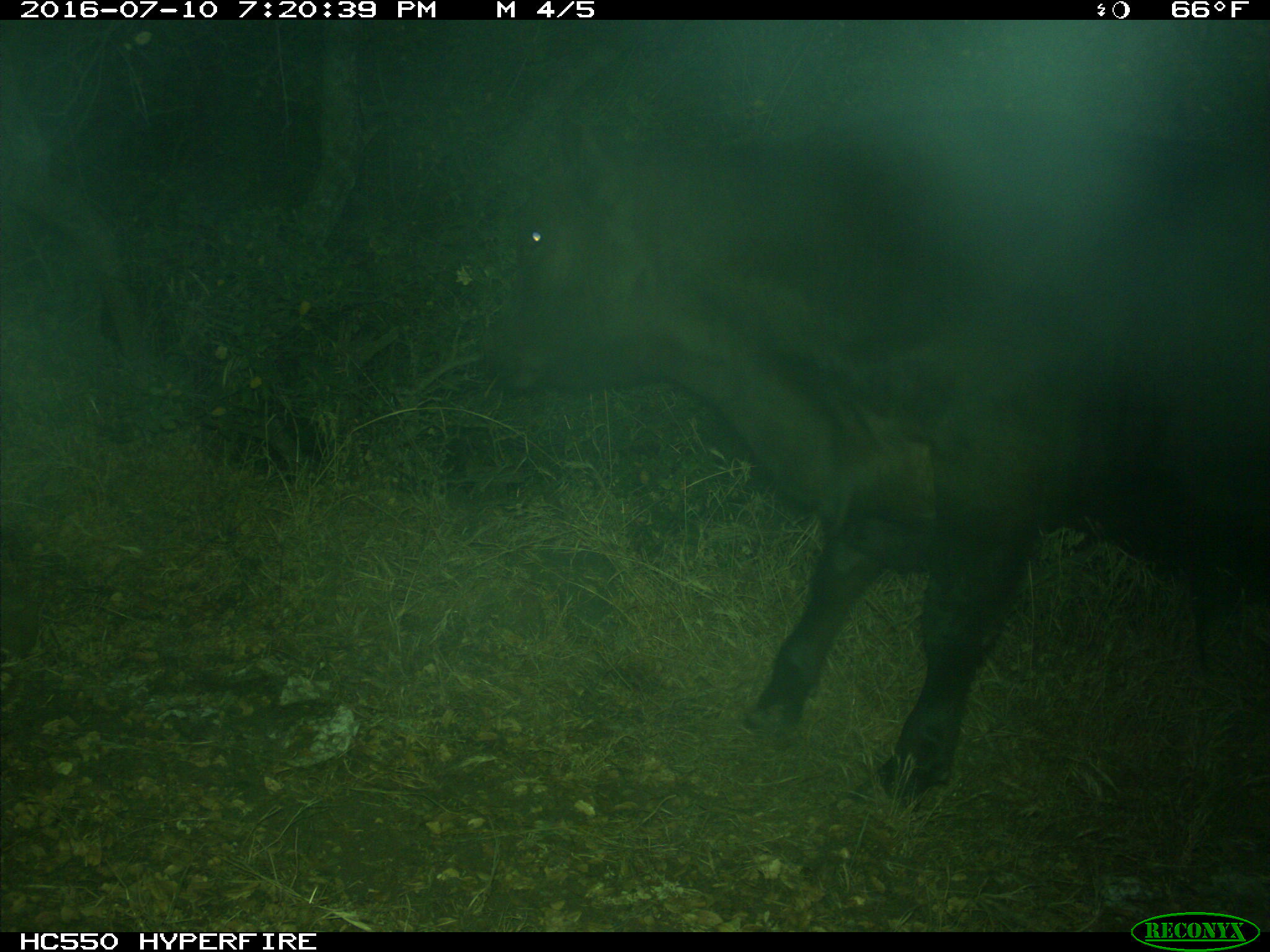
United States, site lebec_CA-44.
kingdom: Animalia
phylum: Chordata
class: Mammalia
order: Artiodactyla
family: Bovidae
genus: Bos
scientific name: Bos taurus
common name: domestic cow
Bos taurus (domestic cow).